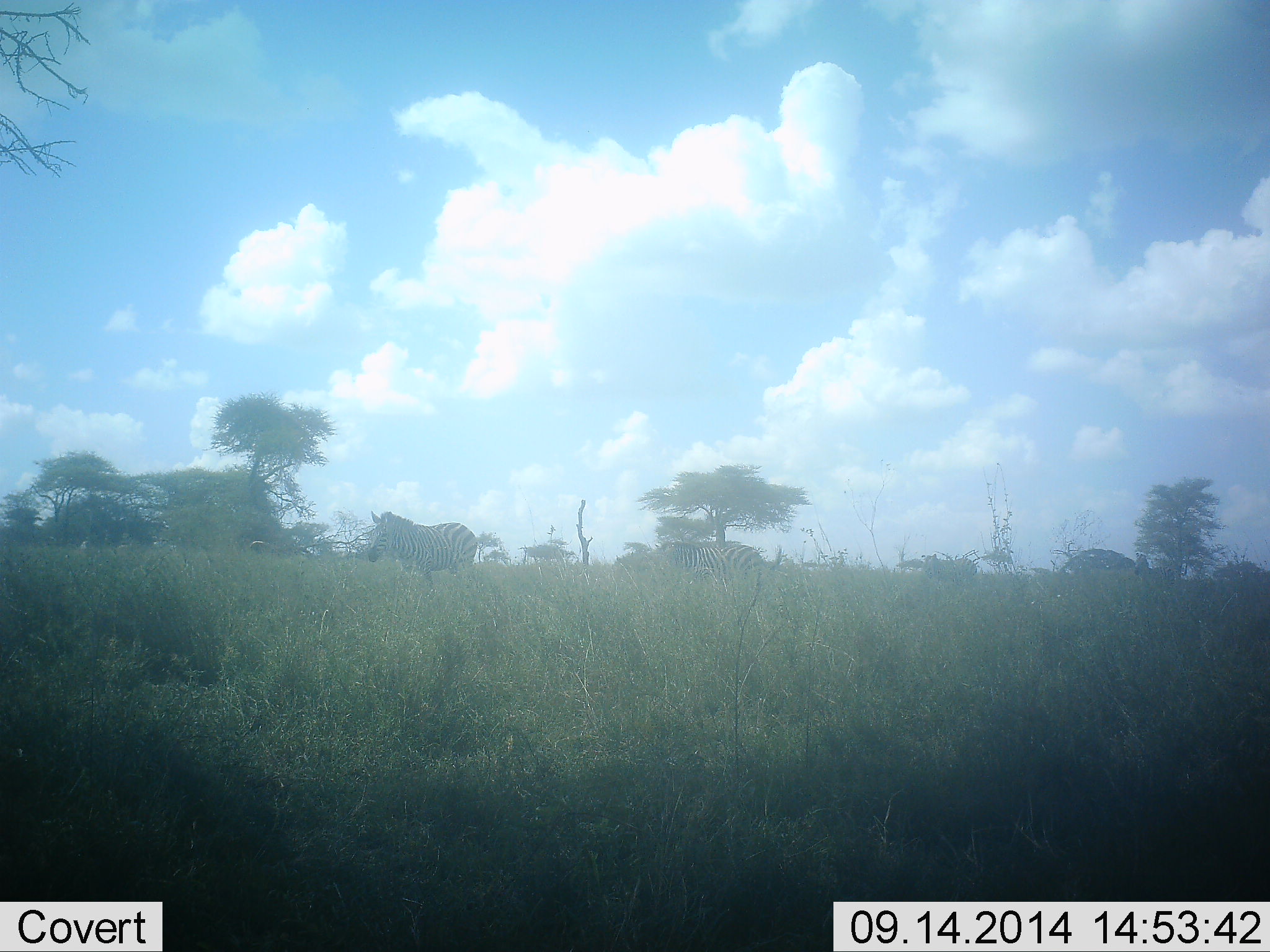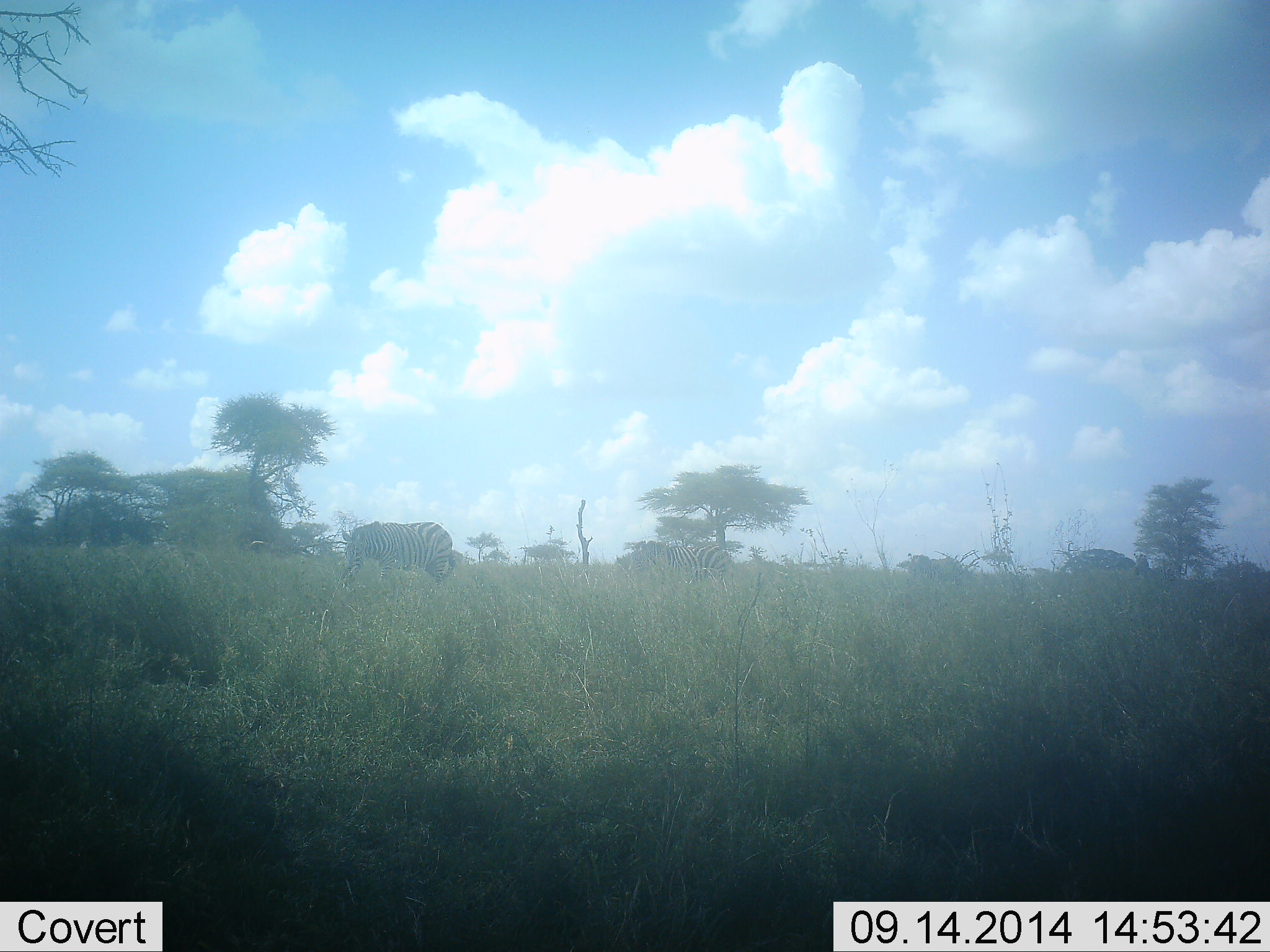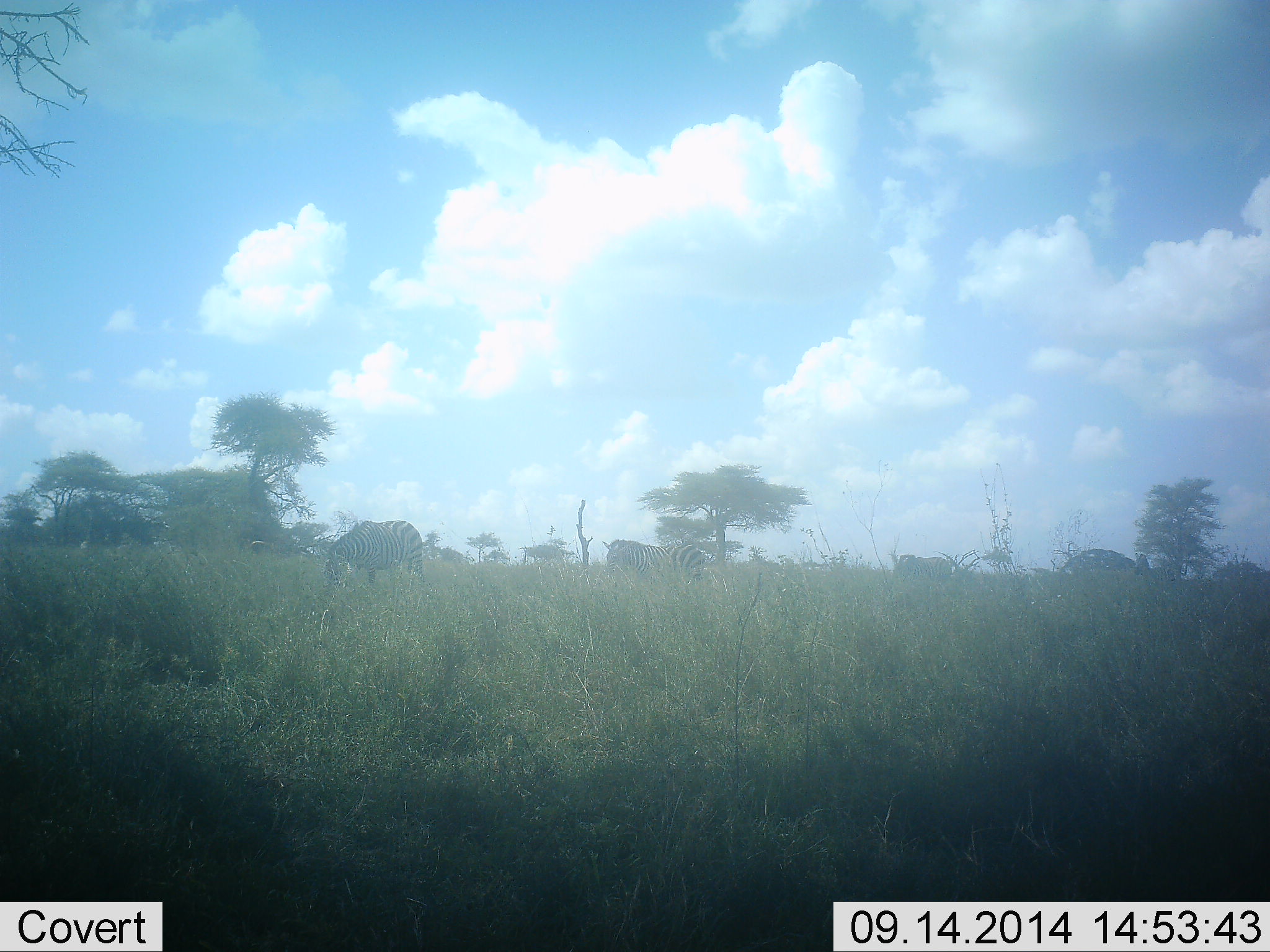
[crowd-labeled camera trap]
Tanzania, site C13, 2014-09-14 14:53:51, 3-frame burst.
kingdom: Animalia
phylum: Chordata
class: Mammalia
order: Perissodactyla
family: Equidae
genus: Equus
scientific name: Equus quagga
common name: plains zebra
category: zebra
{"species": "zebra (plains zebra) (Equus quagga)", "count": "3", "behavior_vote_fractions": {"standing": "30%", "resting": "0%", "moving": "80%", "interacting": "0%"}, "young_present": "0%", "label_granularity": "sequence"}